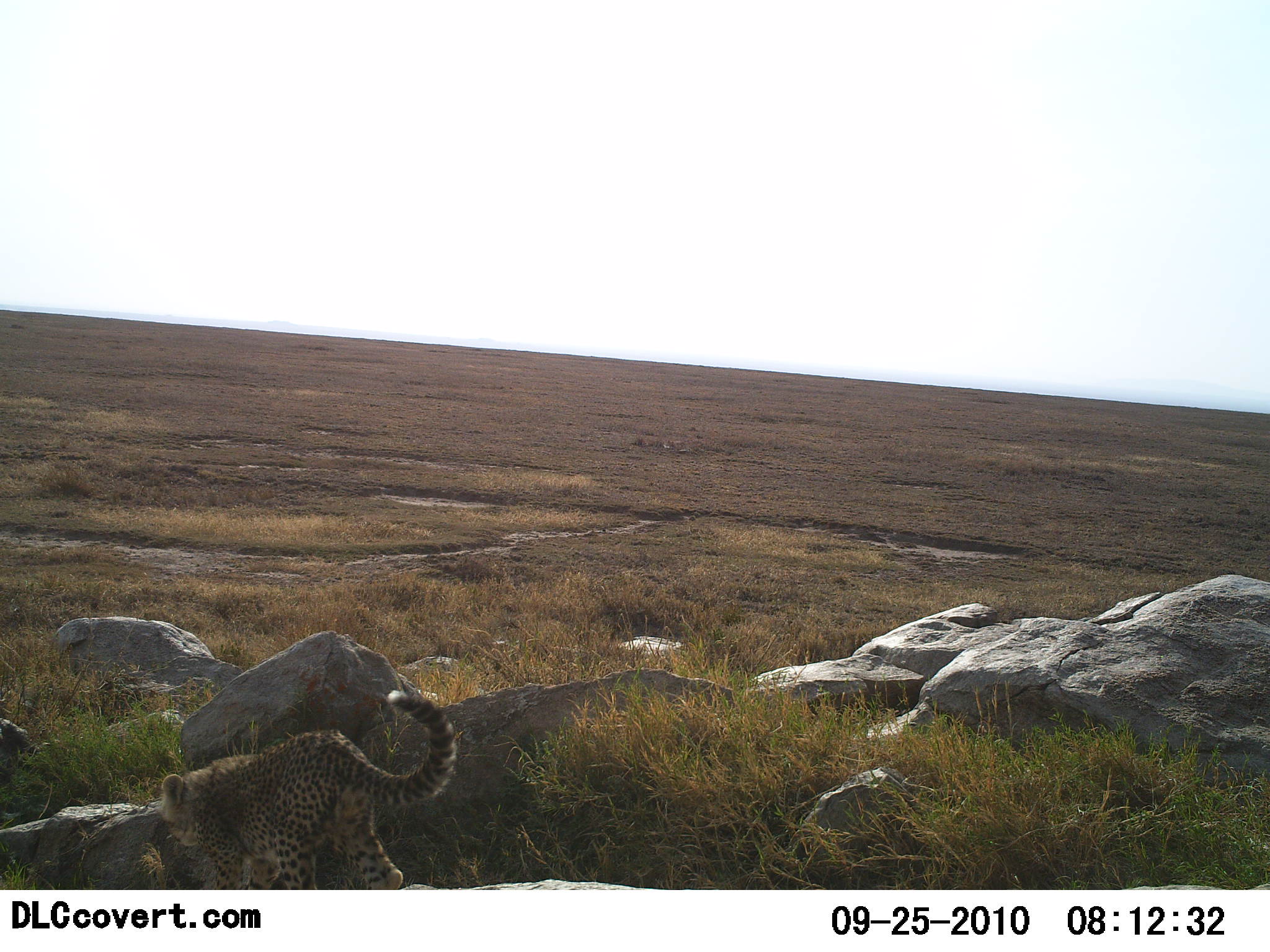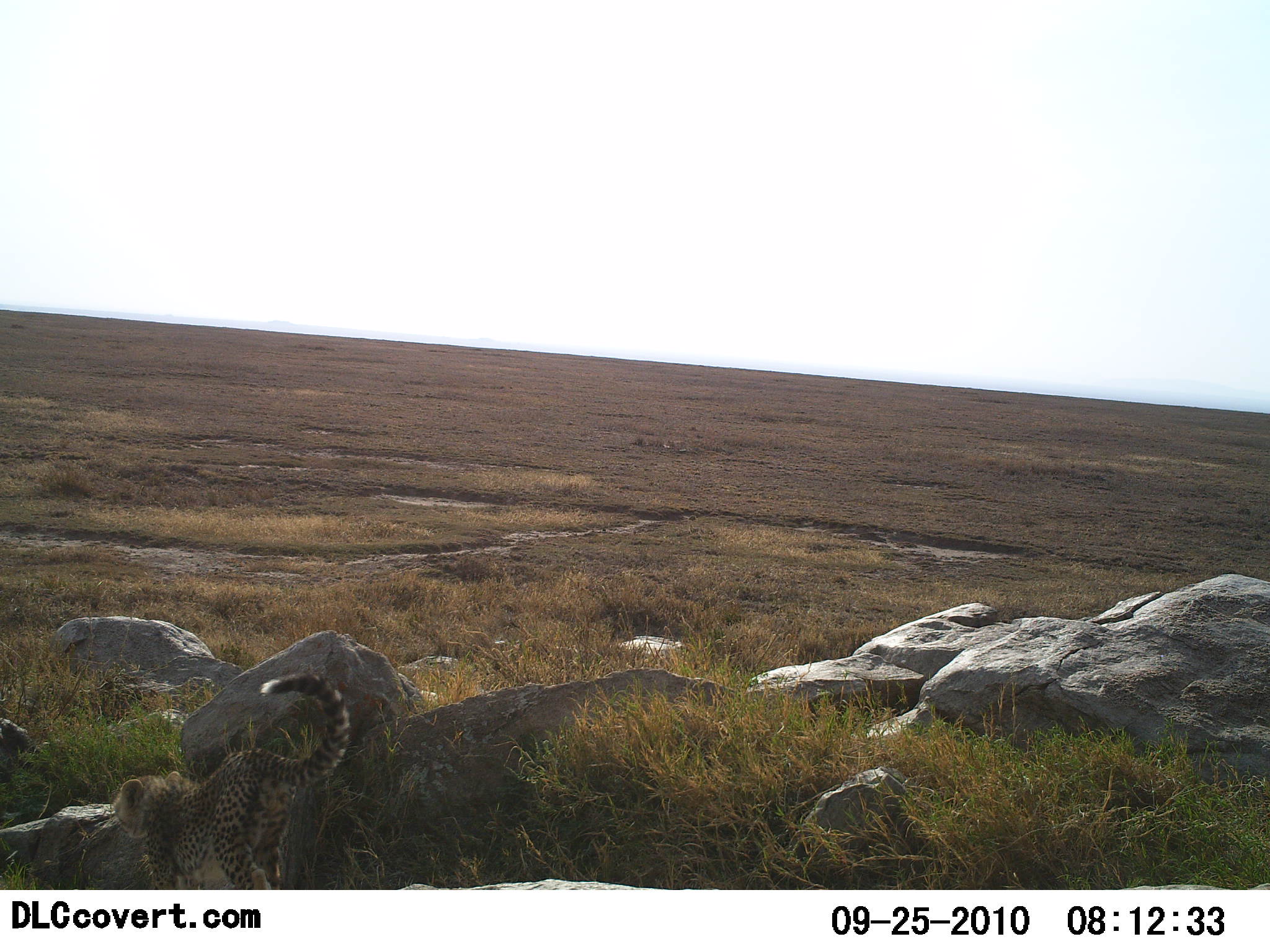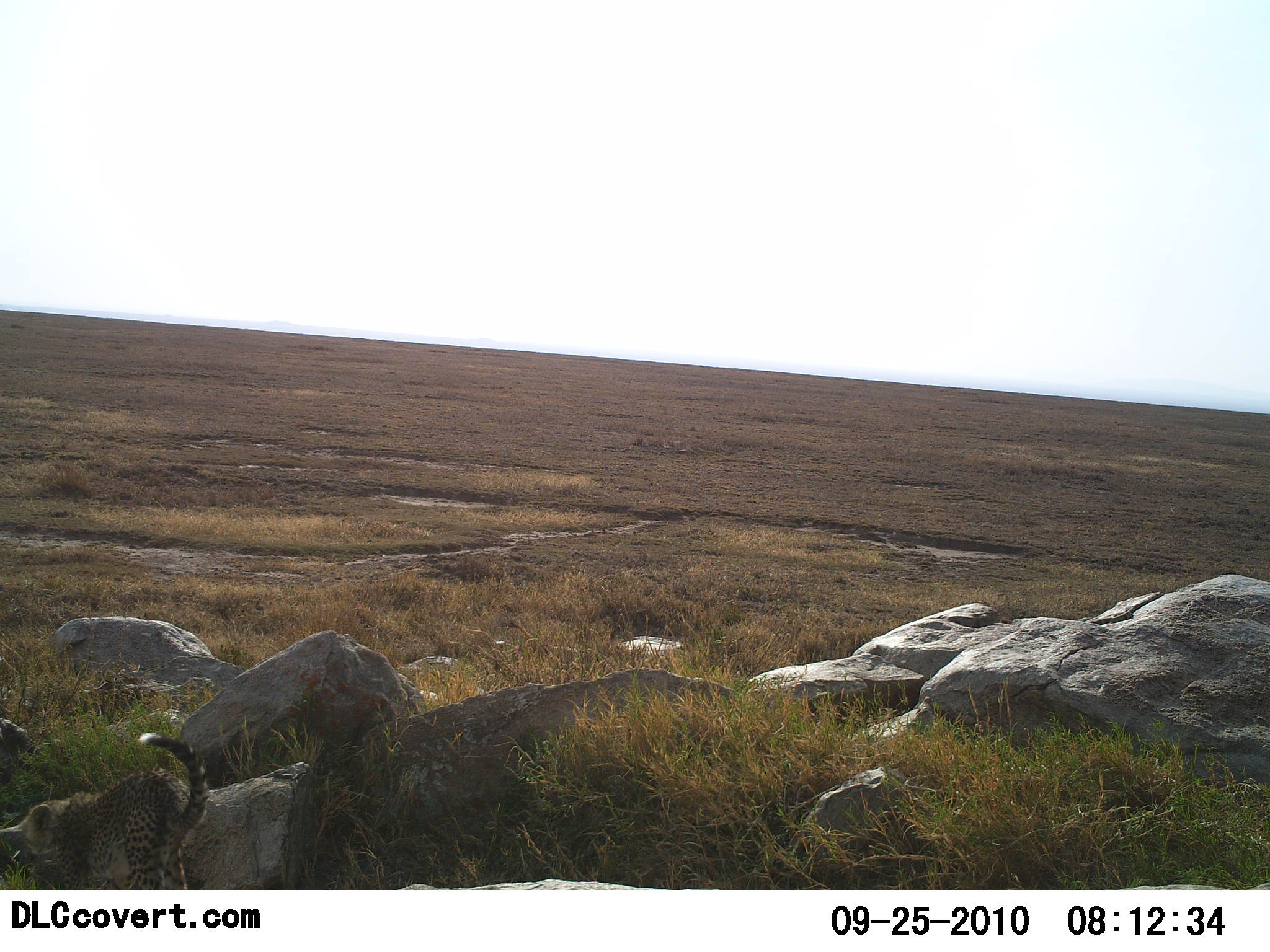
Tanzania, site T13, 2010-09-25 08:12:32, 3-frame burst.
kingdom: Animalia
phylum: Chordata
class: Mammalia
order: Carnivora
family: Felidae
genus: Acinonyx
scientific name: Acinonyx jubatus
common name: cheetah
Cheetah (Acinonyx jubatus), count 1. Behavior (volunteer vote fractions): standing 8%, resting 0%, moving 92%, interacting 0%. Young present (vote fraction): 15%. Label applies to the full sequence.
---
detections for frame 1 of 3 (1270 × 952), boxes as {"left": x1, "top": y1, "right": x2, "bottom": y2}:
animal: {"left": 158, "top": 688, "right": 459, "bottom": 890}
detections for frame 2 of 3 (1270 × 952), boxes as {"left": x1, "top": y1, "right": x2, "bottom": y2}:
animal: {"left": 109, "top": 671, "right": 352, "bottom": 889}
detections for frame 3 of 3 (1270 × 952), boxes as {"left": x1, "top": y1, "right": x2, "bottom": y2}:
animal: {"left": 0, "top": 731, "right": 211, "bottom": 890}